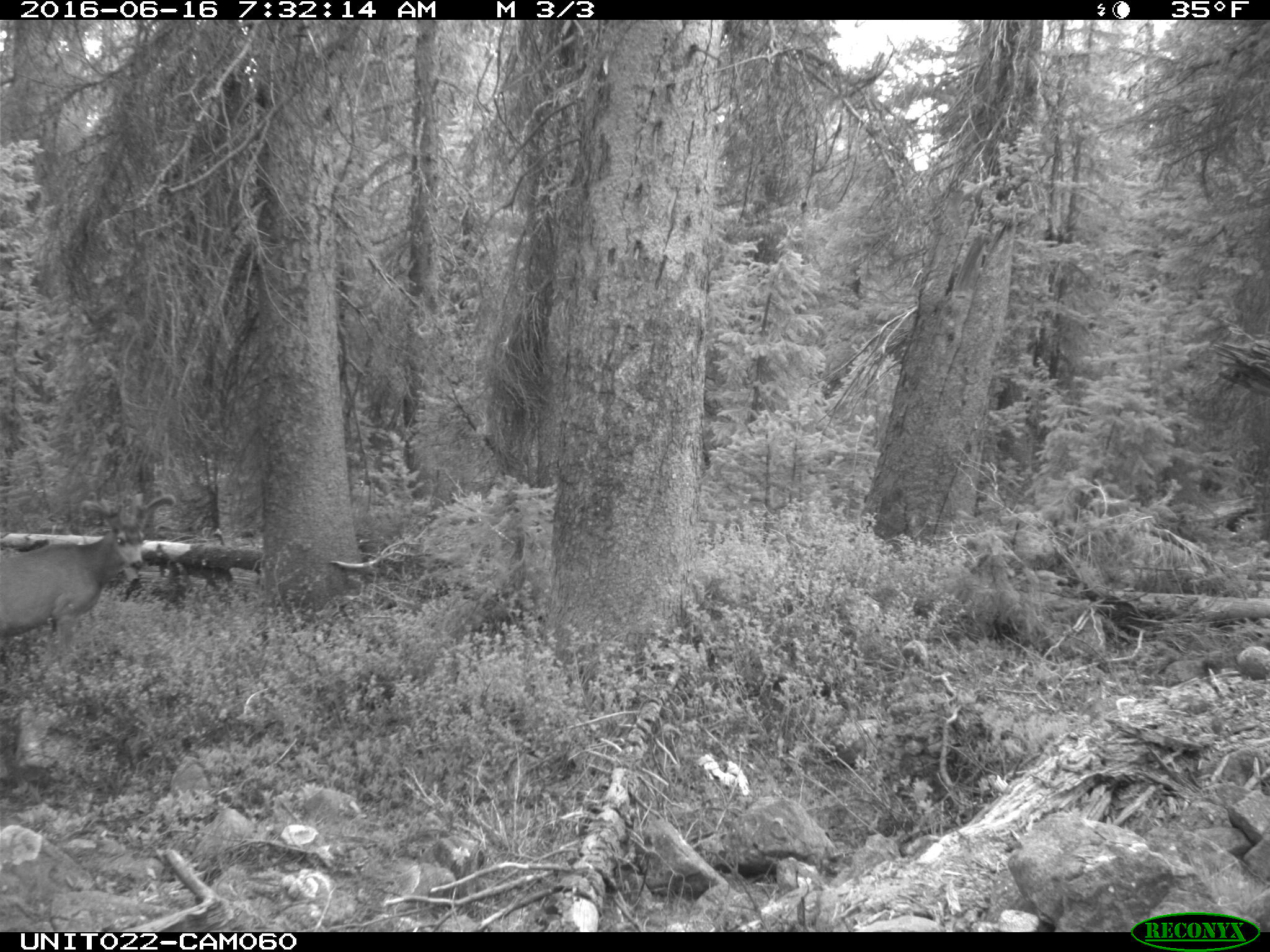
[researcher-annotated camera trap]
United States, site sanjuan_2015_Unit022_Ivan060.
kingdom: Animalia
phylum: Chordata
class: Mammalia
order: Artiodactyla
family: Cervidae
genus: Odocoileus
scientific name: Odocoileus hemionus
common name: mule deer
Odocoileus hemionus (mule deer).